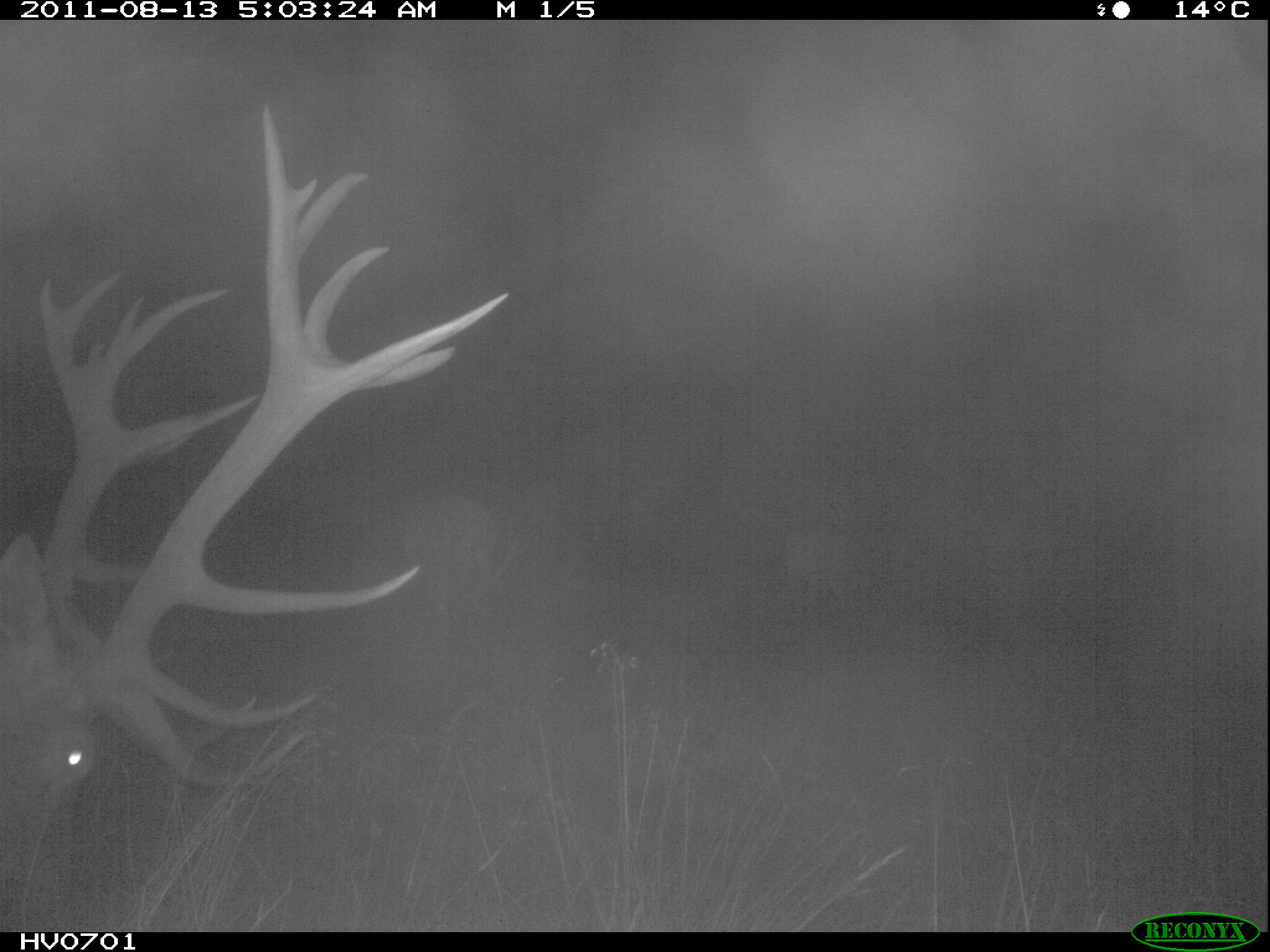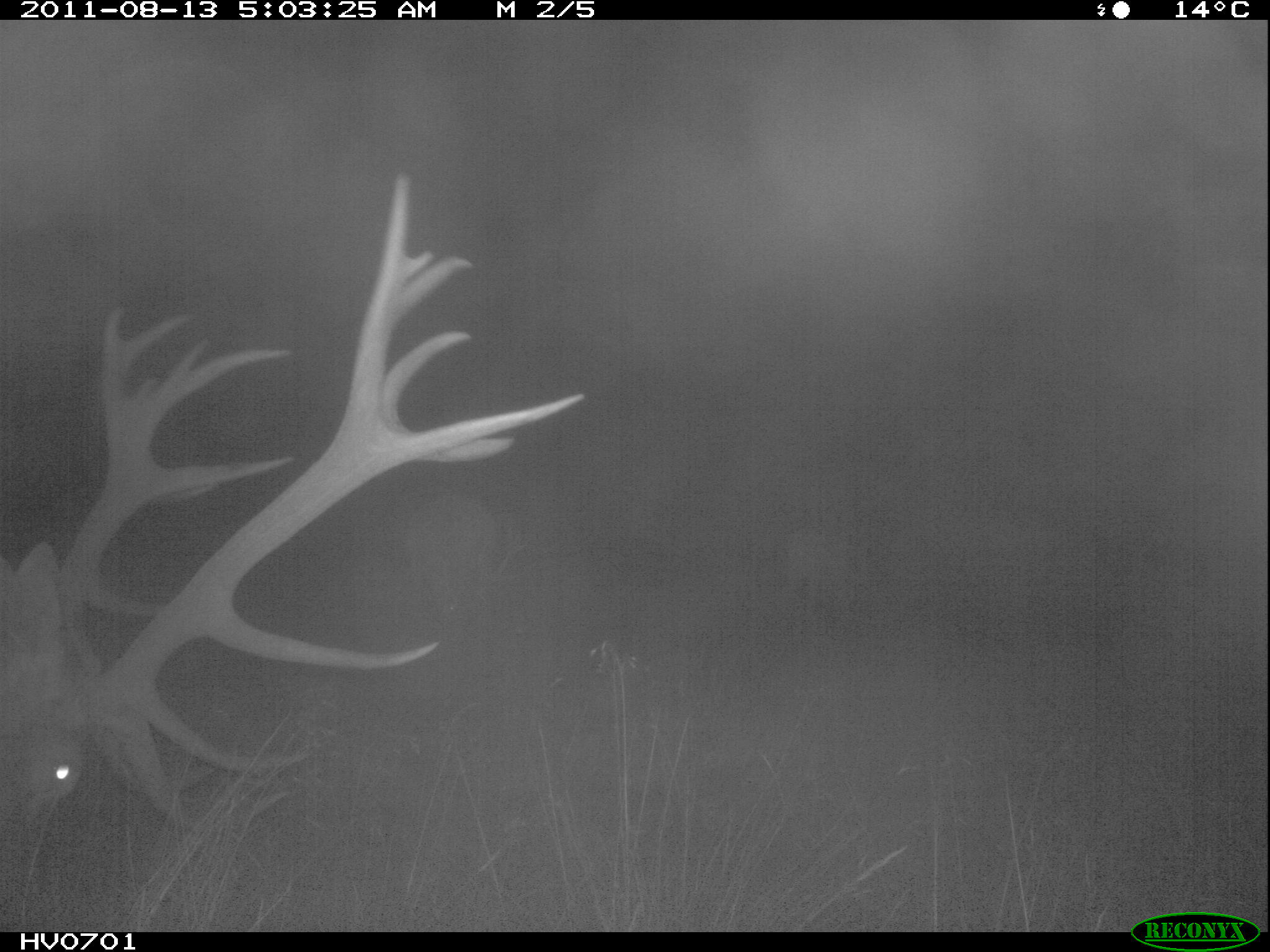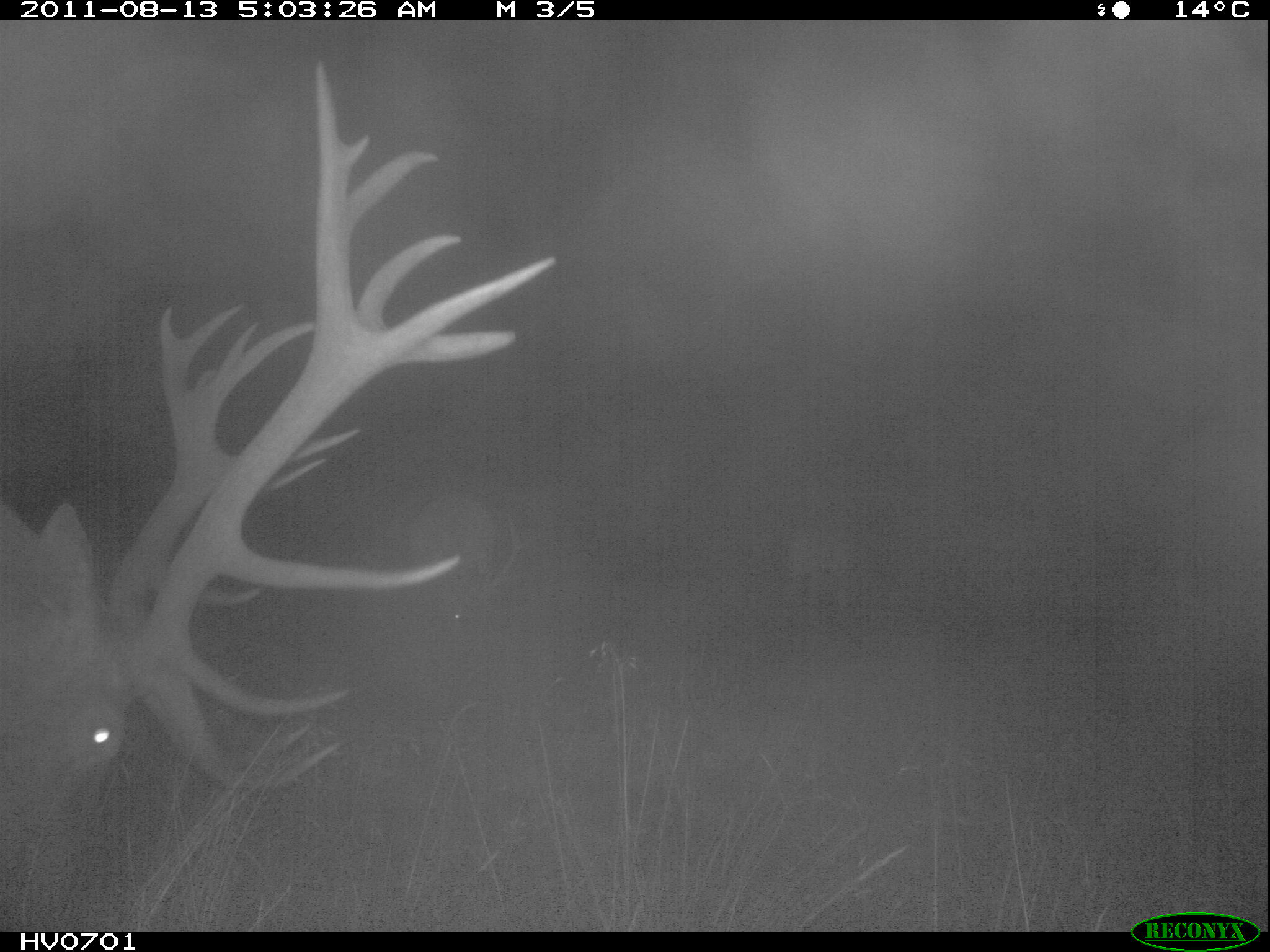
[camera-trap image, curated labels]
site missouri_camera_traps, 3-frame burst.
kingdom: Animalia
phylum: Chordata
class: Mammalia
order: Artiodactyla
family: Cervidae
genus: Cervus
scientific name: Cervus elaphus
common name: red deer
Red deer (Cervus elaphus). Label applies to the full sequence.